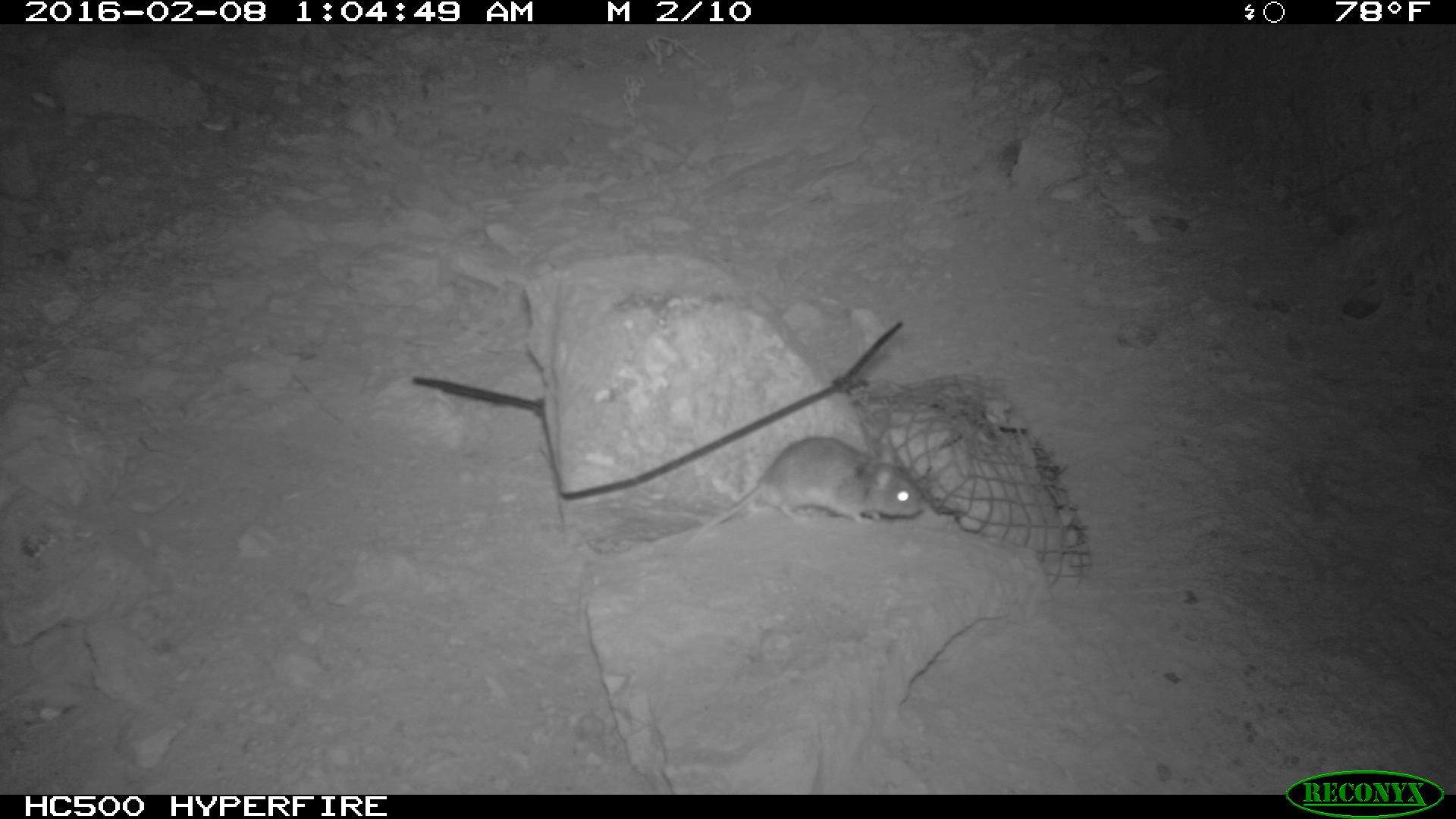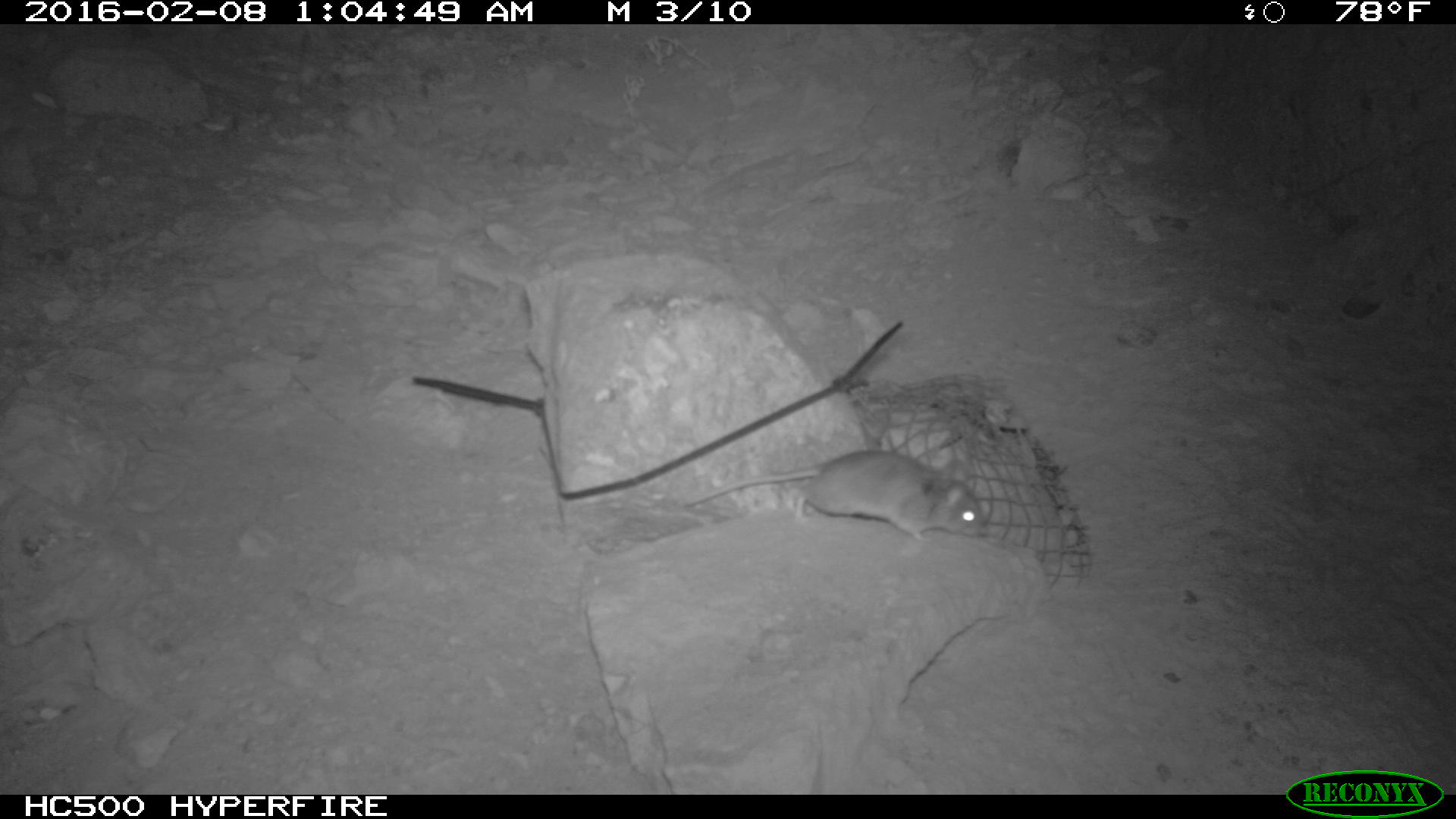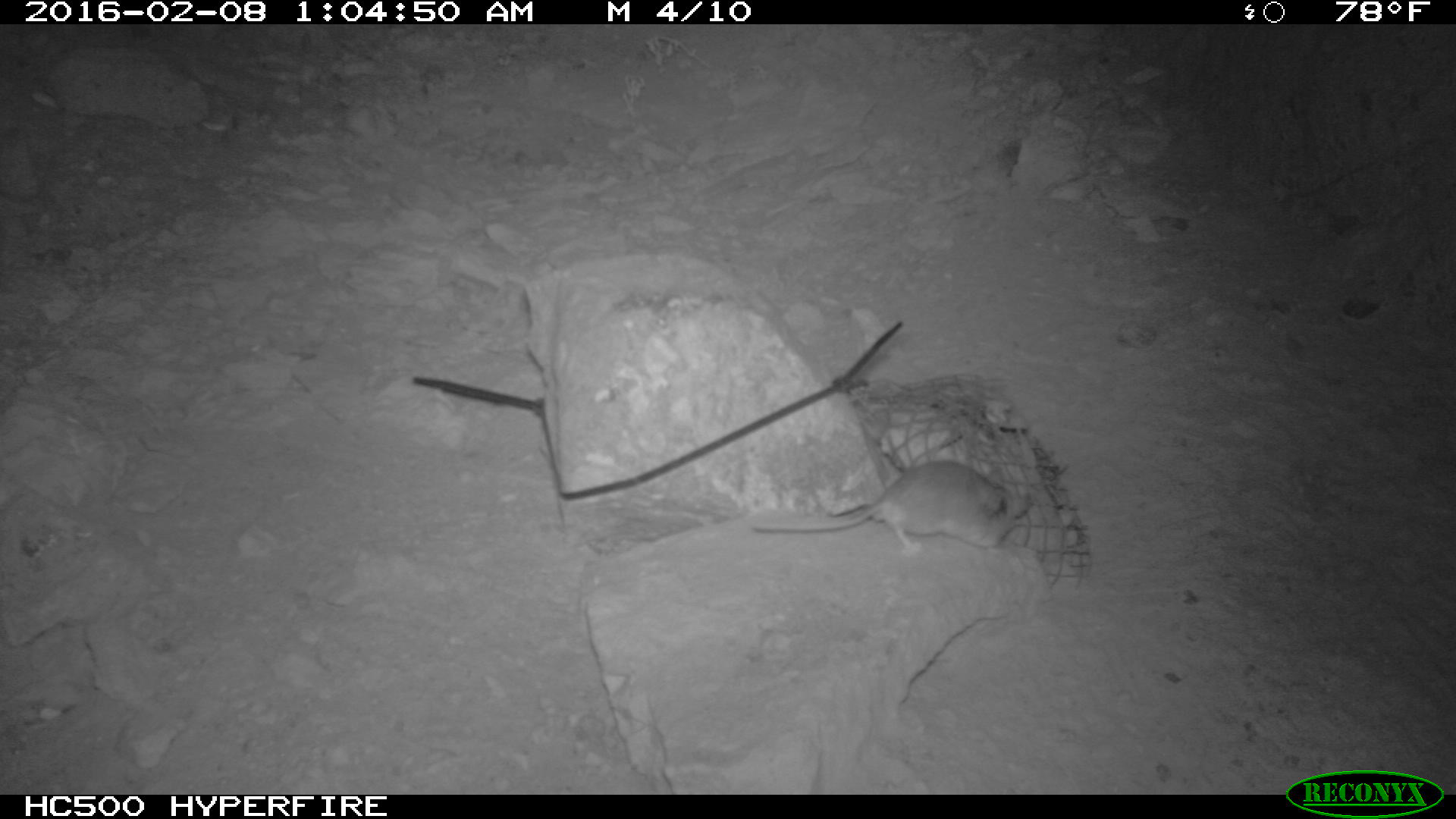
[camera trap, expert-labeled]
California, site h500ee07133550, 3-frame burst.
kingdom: Animalia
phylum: Chordata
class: Mammalia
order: Rodentia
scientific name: Rodentia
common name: rodent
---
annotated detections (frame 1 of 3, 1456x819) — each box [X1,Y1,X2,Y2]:
rodent: [657,433,921,561]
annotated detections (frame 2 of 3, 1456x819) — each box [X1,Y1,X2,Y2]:
rodent: [682,448,984,543]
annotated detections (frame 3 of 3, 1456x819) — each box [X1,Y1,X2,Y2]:
rodent: [752,459,1033,560]